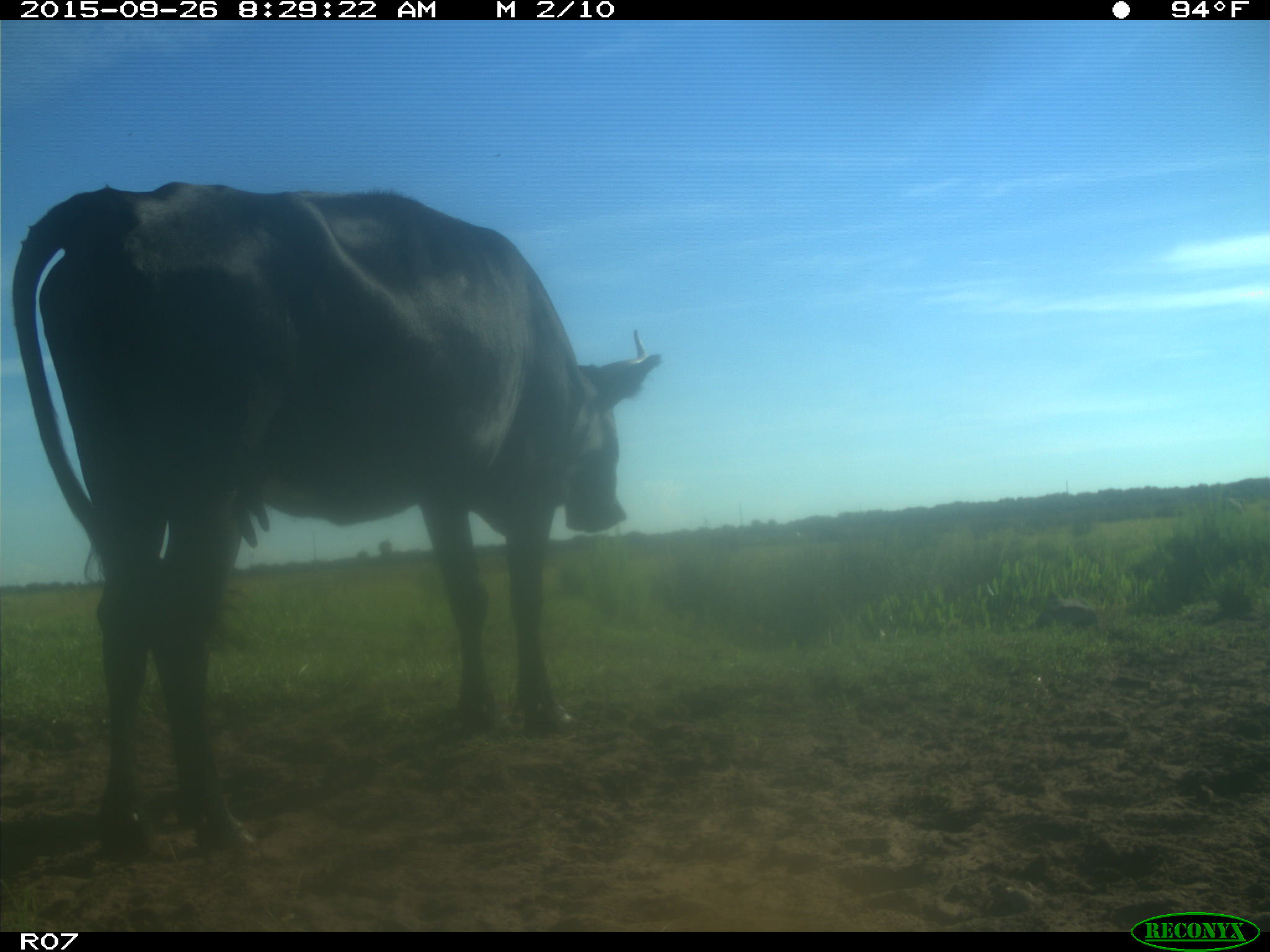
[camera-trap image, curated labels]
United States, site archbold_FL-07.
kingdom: Animalia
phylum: Chordata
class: Mammalia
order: Artiodactyla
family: Bovidae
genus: Bos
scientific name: Bos taurus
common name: domestic cow